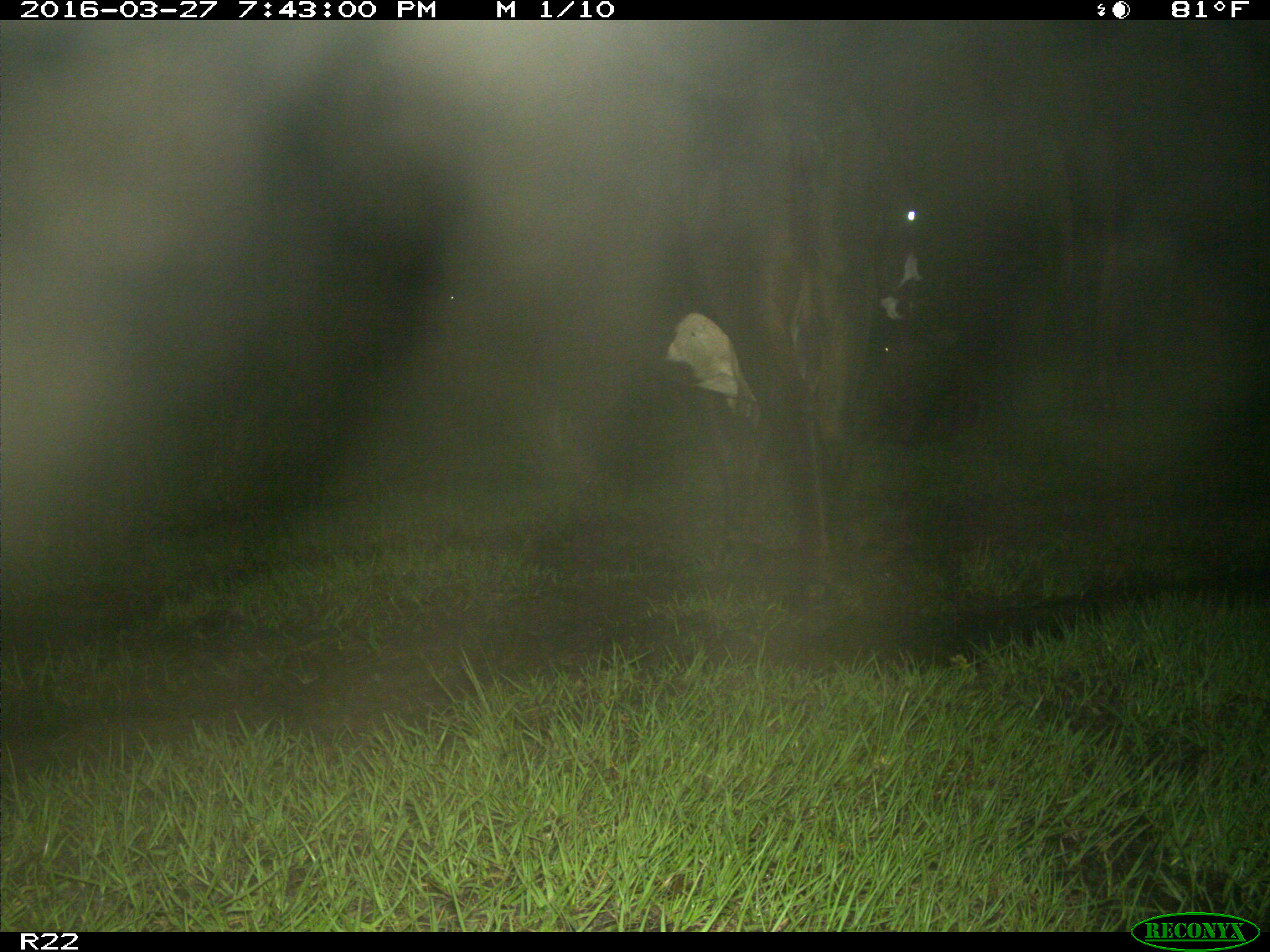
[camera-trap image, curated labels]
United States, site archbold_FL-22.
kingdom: Animalia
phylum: Chordata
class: Mammalia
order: Artiodactyla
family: Bovidae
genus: Bos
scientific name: Bos taurus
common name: domestic cow